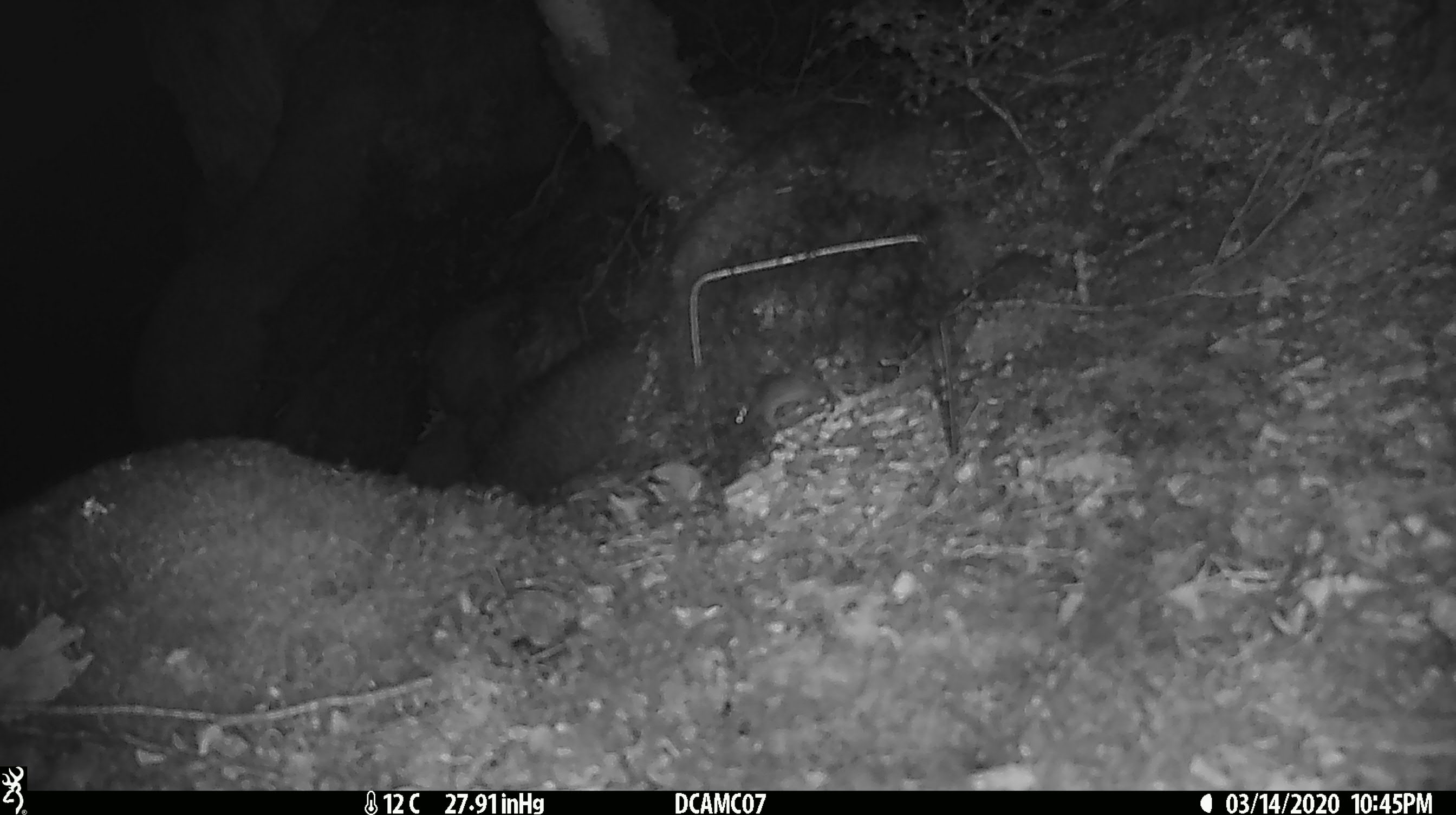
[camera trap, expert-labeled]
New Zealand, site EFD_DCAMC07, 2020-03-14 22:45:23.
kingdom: Animalia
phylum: Chordata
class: Mammalia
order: Rodentia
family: Muridae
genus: Mus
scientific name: Mus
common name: mouse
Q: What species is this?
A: Mouse (Mus).